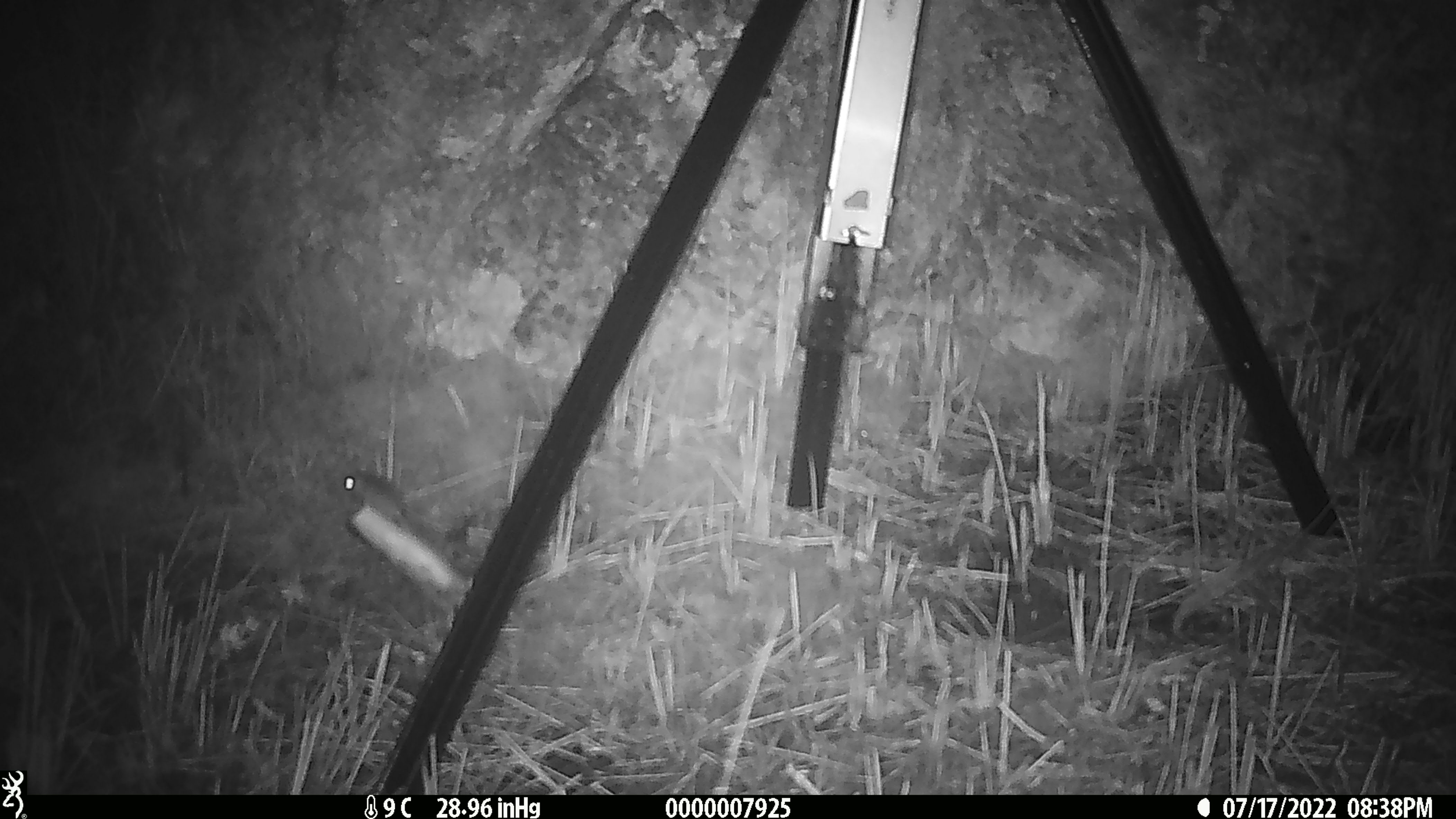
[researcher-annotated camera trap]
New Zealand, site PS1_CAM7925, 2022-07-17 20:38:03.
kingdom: Animalia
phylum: Chordata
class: Mammalia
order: Rodentia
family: Muridae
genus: Mus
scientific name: Mus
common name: mouse